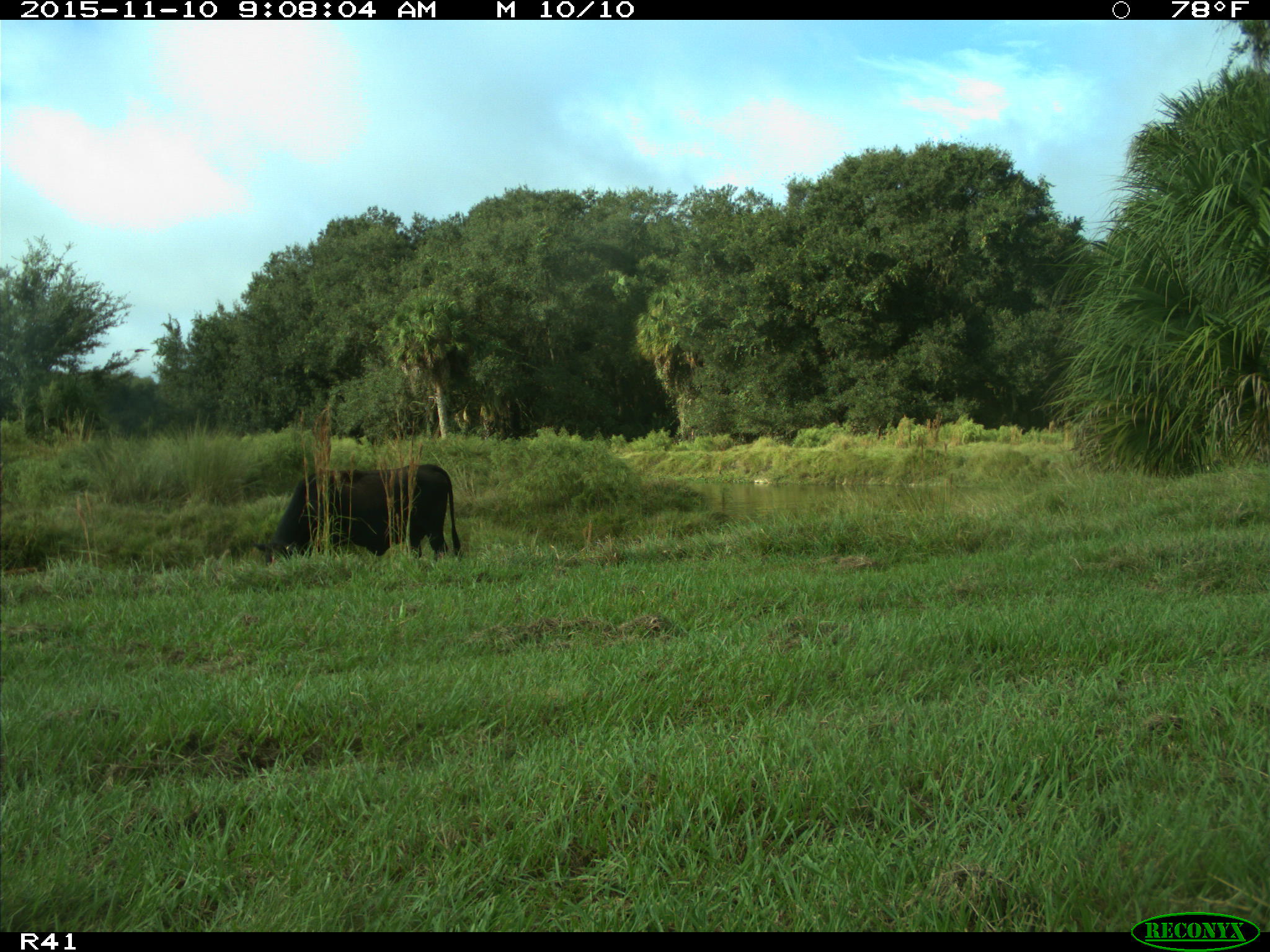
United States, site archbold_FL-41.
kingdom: Animalia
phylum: Chordata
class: Mammalia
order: Artiodactyla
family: Bovidae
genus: Bos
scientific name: Bos taurus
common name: domestic cow